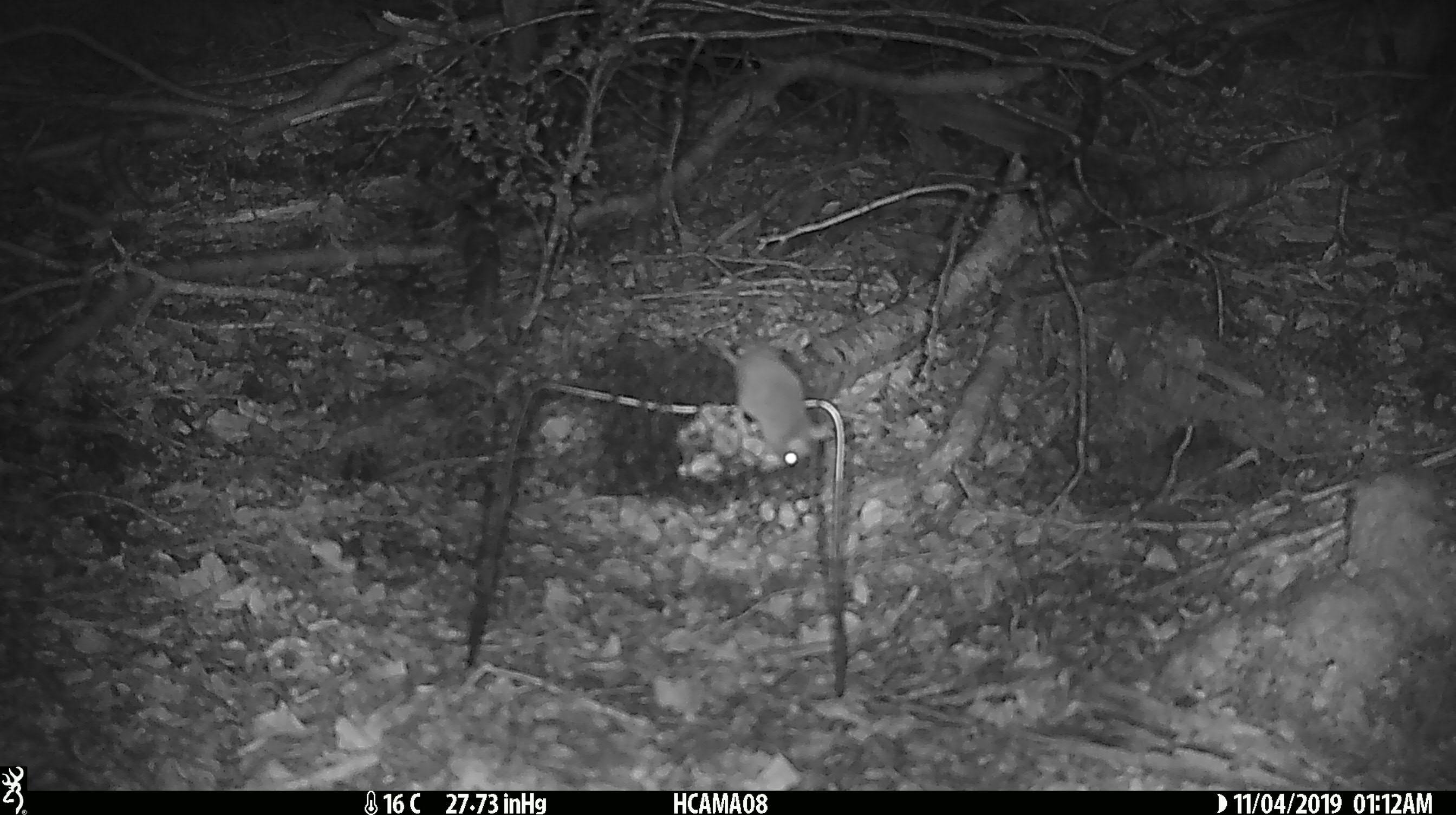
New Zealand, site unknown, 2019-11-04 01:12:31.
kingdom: Animalia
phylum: Chordata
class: Mammalia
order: Rodentia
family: Muridae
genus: Mus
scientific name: Mus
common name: mouse